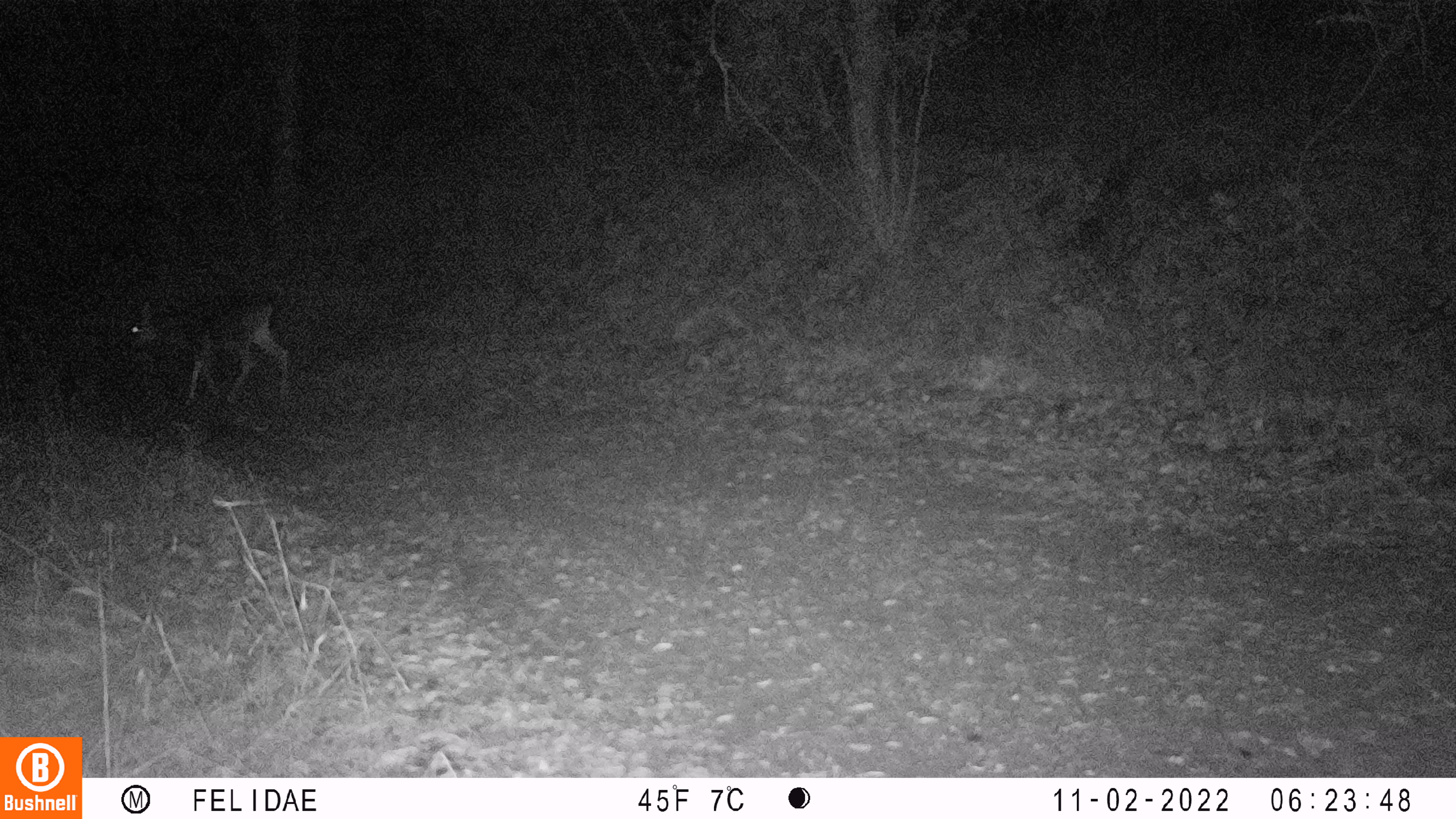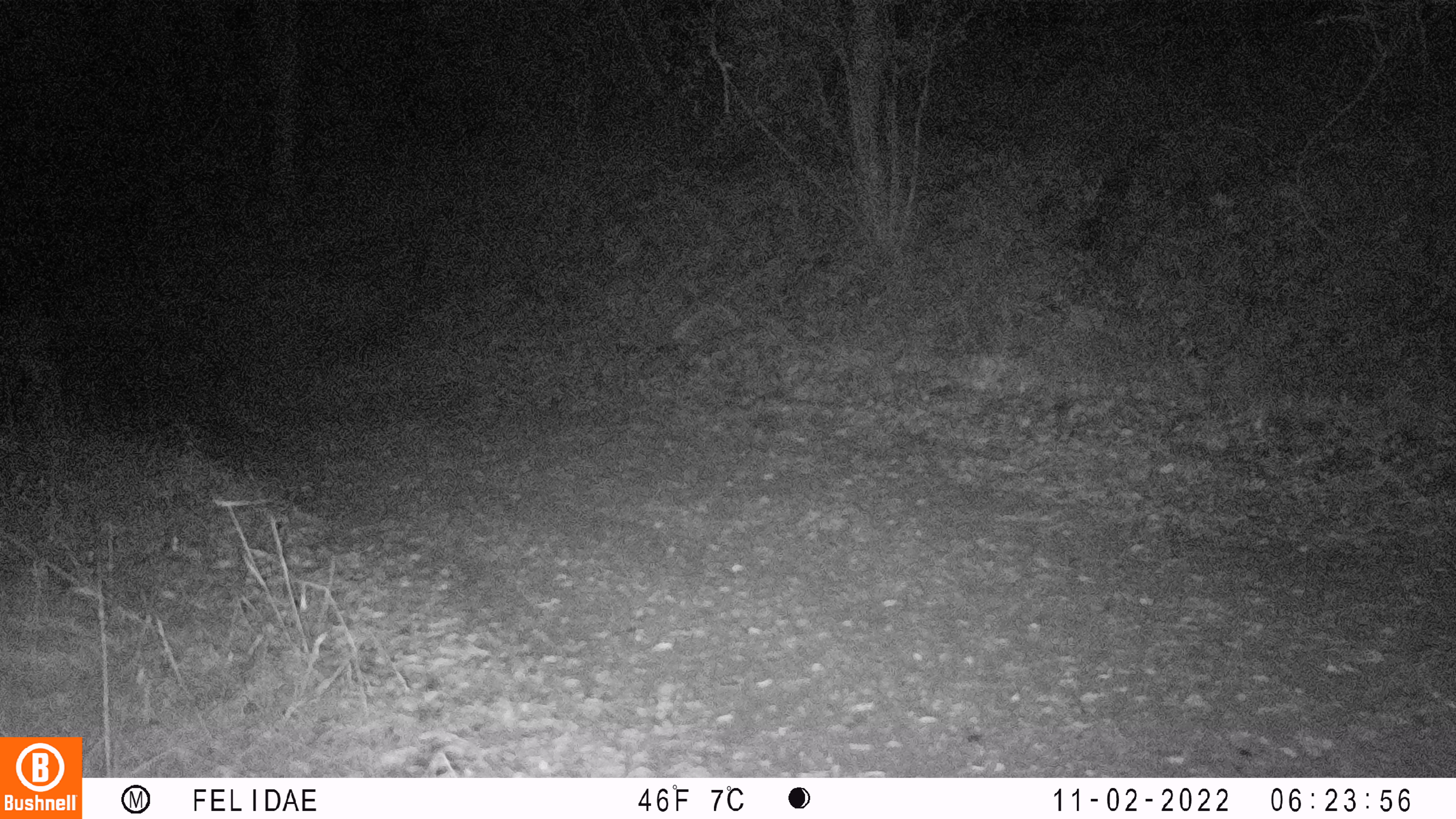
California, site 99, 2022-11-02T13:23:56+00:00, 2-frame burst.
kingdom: Animalia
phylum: Chordata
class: Mammalia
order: Artiodactyla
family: Cervidae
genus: Odocoileus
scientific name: Odocoileus hemionus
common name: mule deer